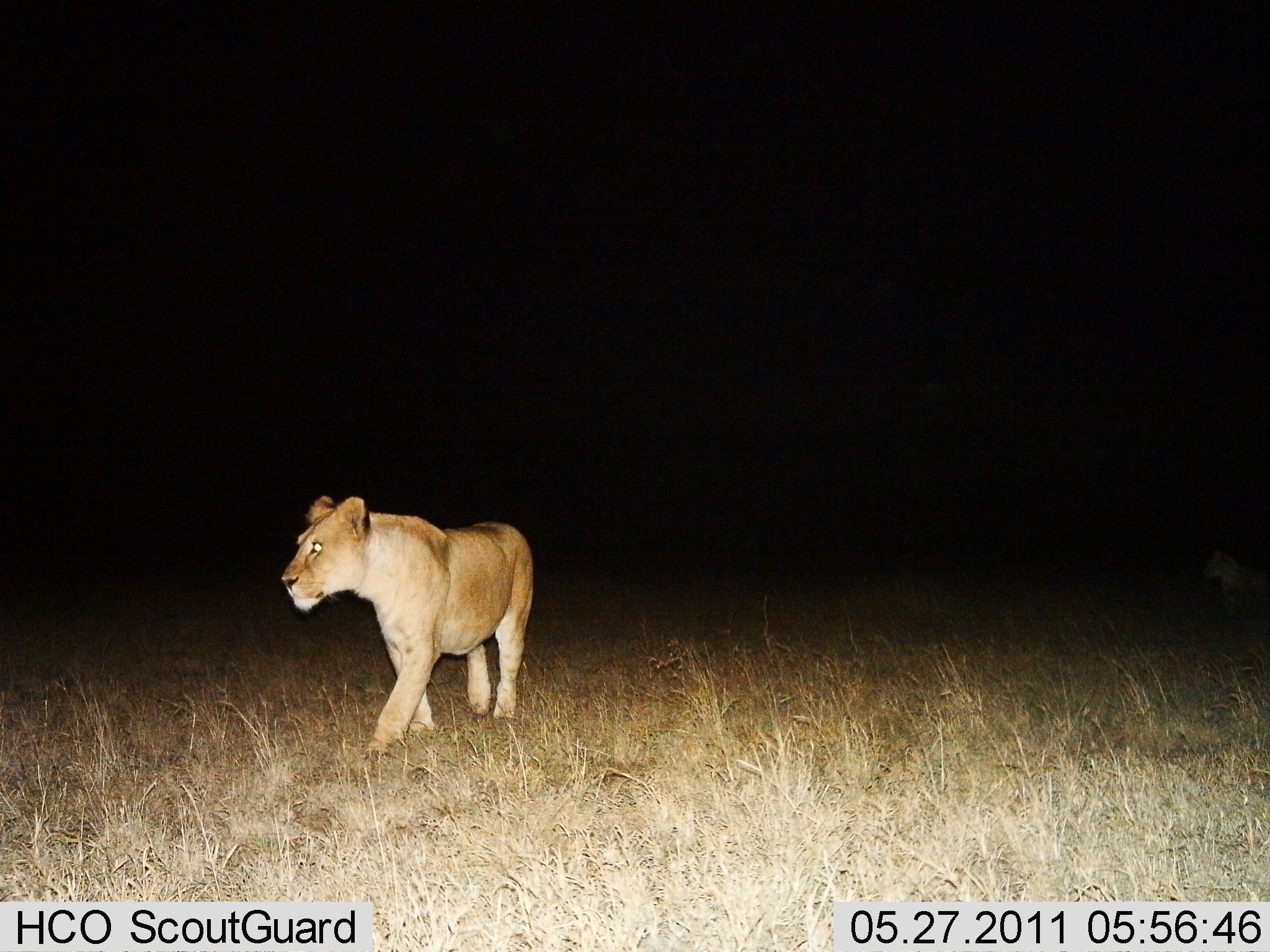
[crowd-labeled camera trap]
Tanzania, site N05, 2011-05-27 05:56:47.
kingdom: Animalia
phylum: Chordata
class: Mammalia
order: Carnivora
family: Felidae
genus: Panthera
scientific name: Panthera leo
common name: lion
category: lionfemale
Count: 1.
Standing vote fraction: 27%.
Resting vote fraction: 0%.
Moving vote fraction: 82%.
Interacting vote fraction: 0%.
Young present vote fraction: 9%.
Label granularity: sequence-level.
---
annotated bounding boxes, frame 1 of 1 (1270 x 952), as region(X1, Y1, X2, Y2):
animal: region(280, 494, 534, 754); region(1199, 546, 1270, 615)